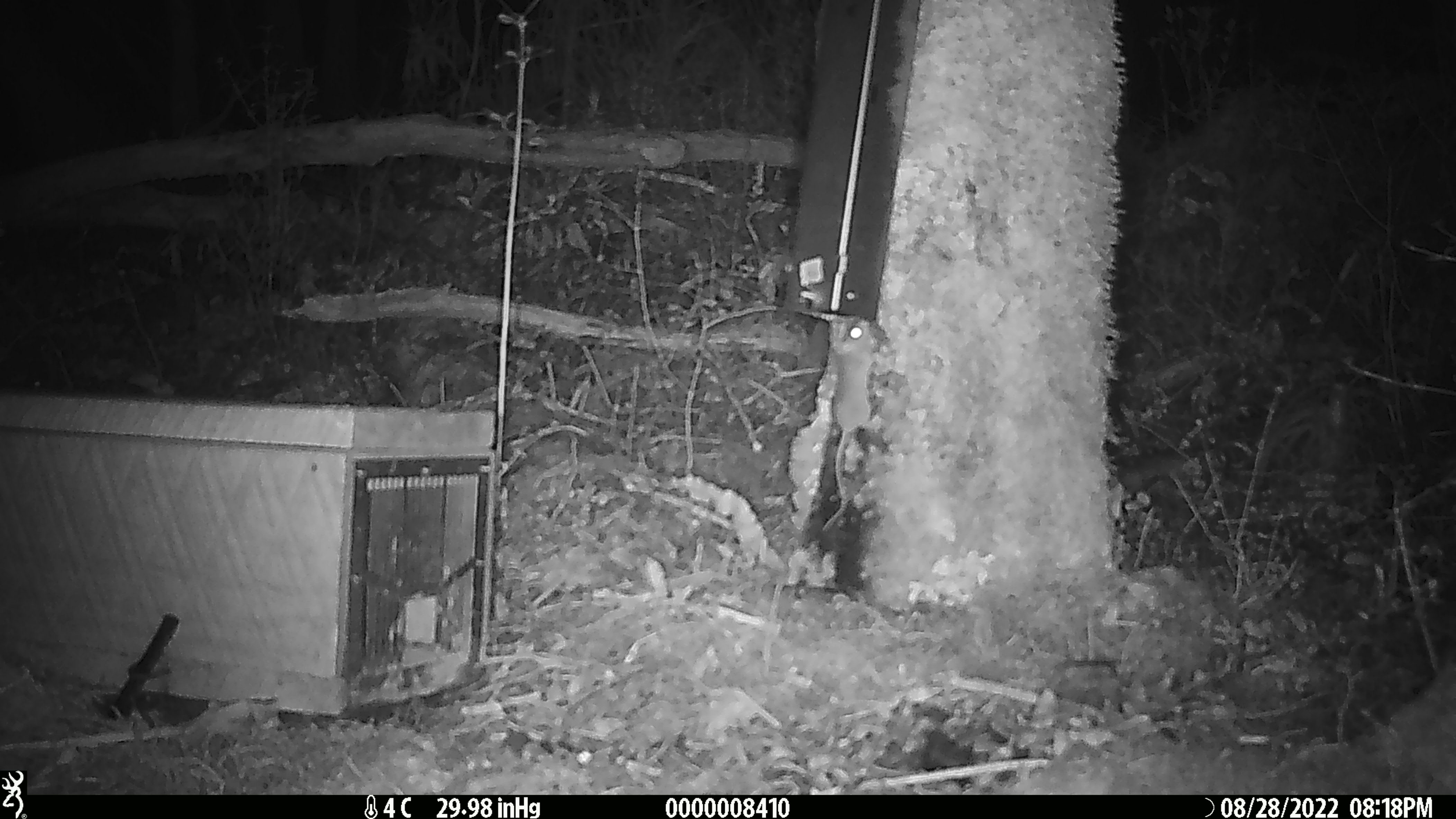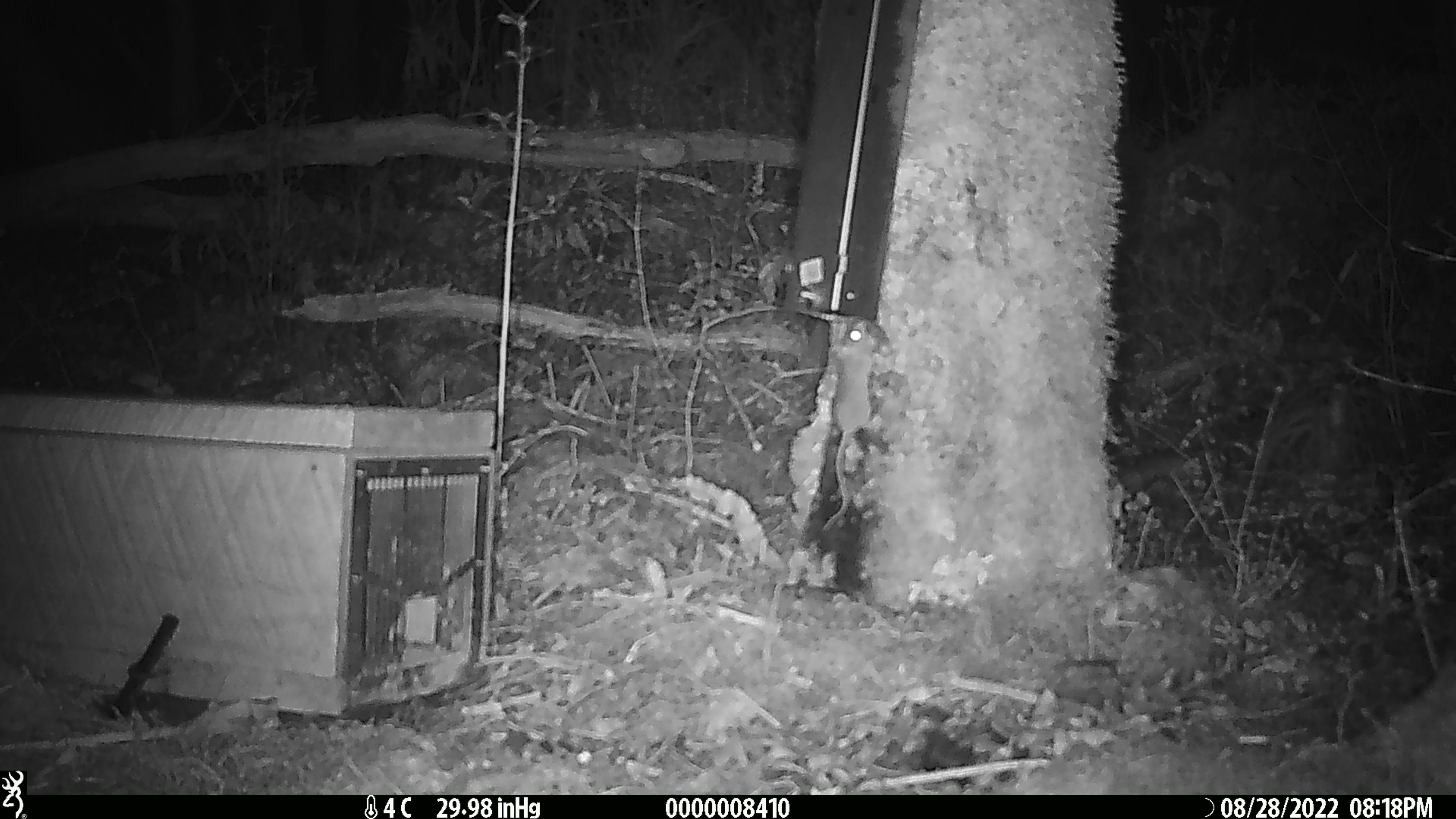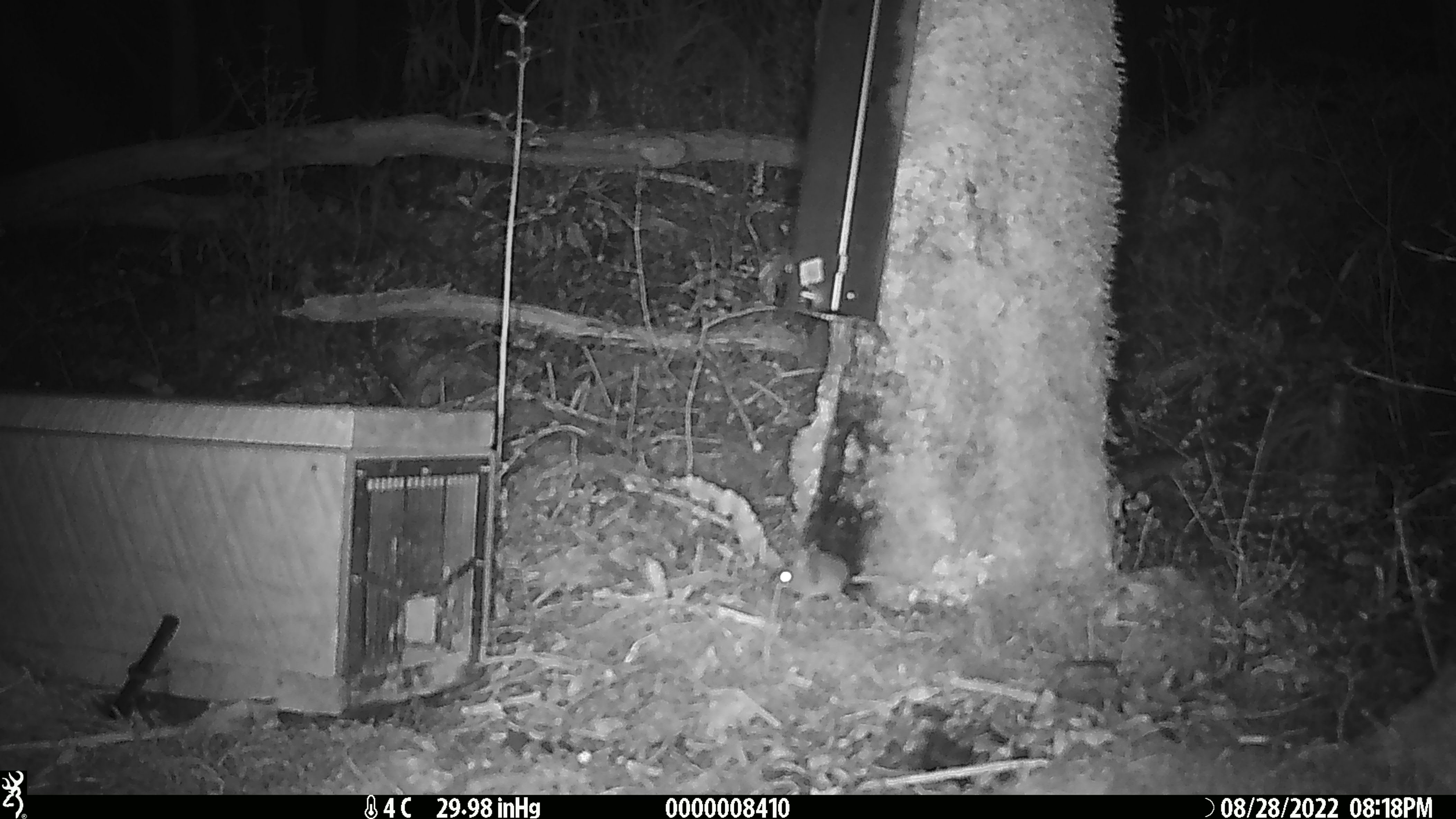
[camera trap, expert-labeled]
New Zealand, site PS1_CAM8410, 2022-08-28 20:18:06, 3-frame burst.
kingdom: Animalia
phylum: Chordata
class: Mammalia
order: Rodentia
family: Muridae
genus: Mus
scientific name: Mus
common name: mouse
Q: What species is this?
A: Mouse (Mus).